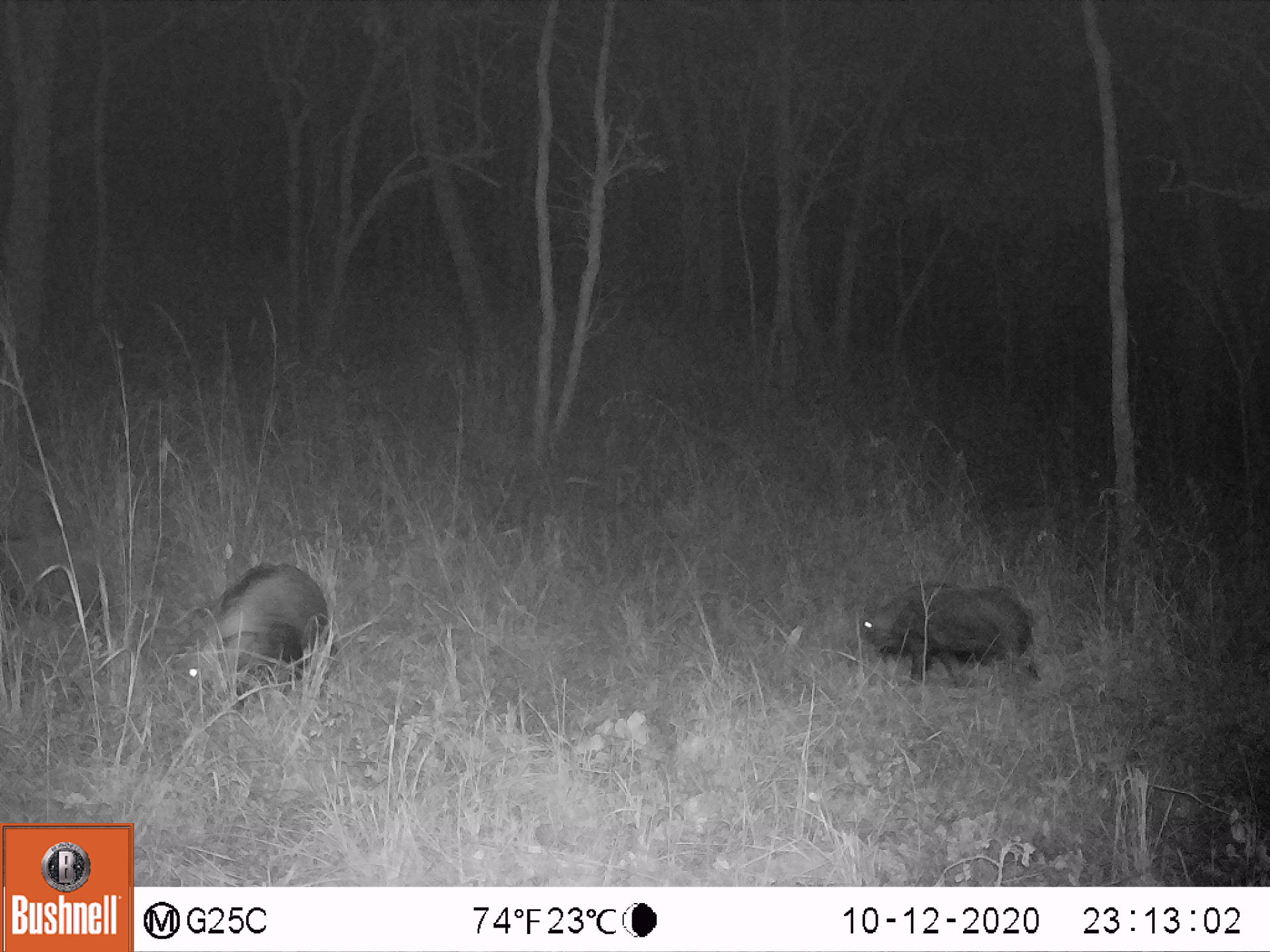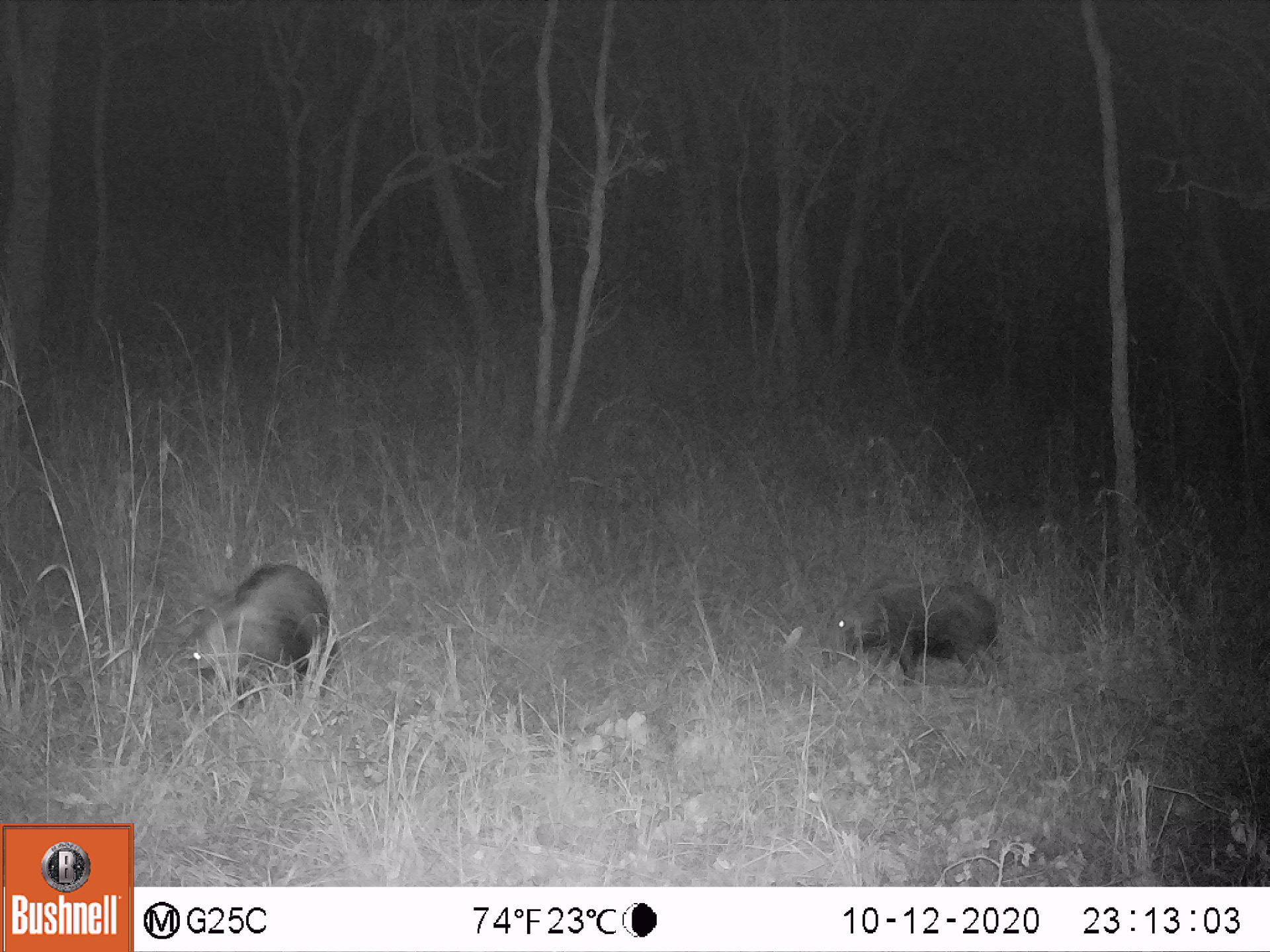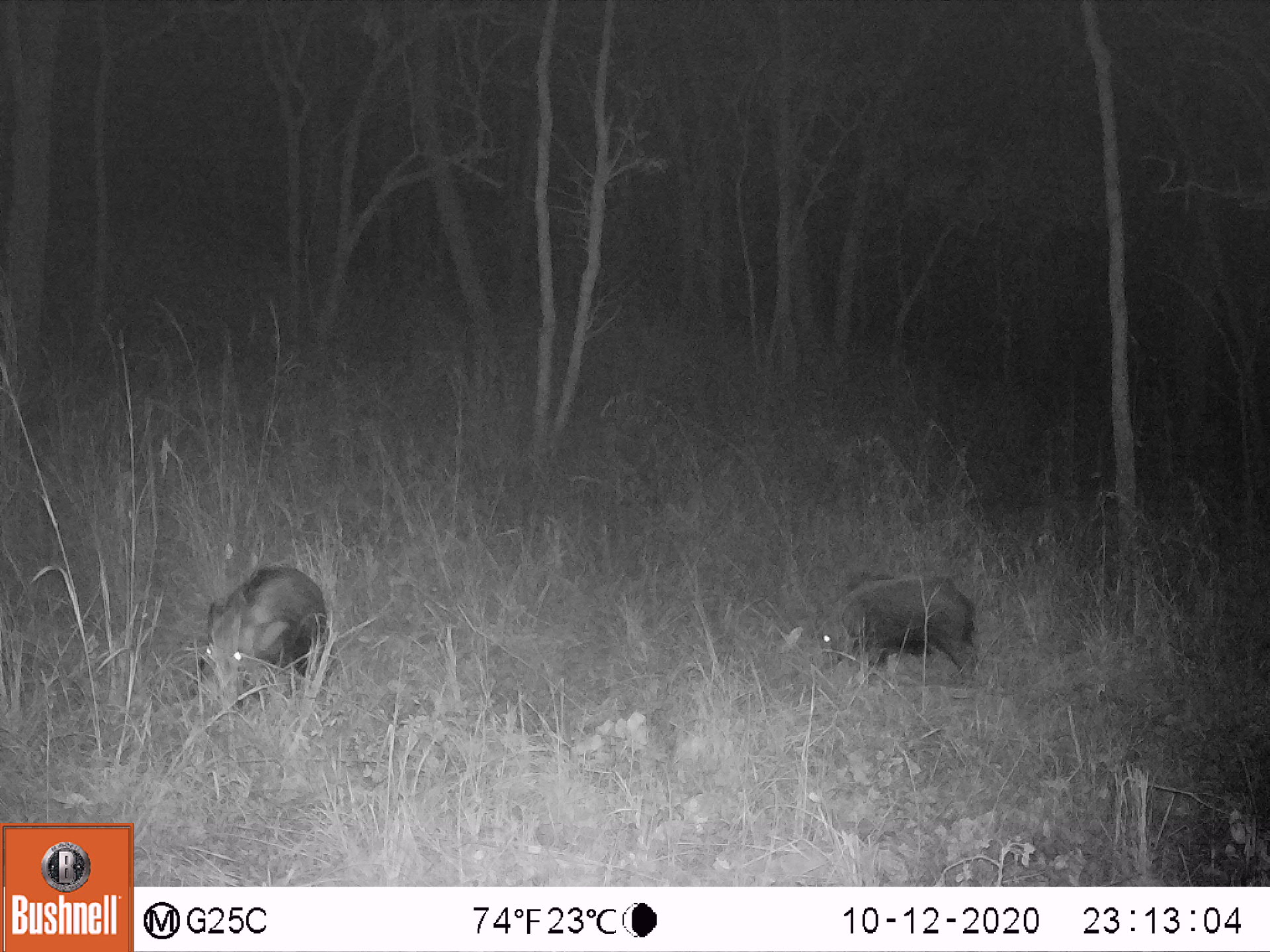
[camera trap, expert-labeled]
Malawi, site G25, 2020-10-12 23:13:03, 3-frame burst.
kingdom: Animalia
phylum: Chordata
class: Mammalia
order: Artiodactyla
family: Suidae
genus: Potamochoerus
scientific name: Potamochoerus larvatus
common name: bushpig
Bushpig (Potamochoerus larvatus), count 3.